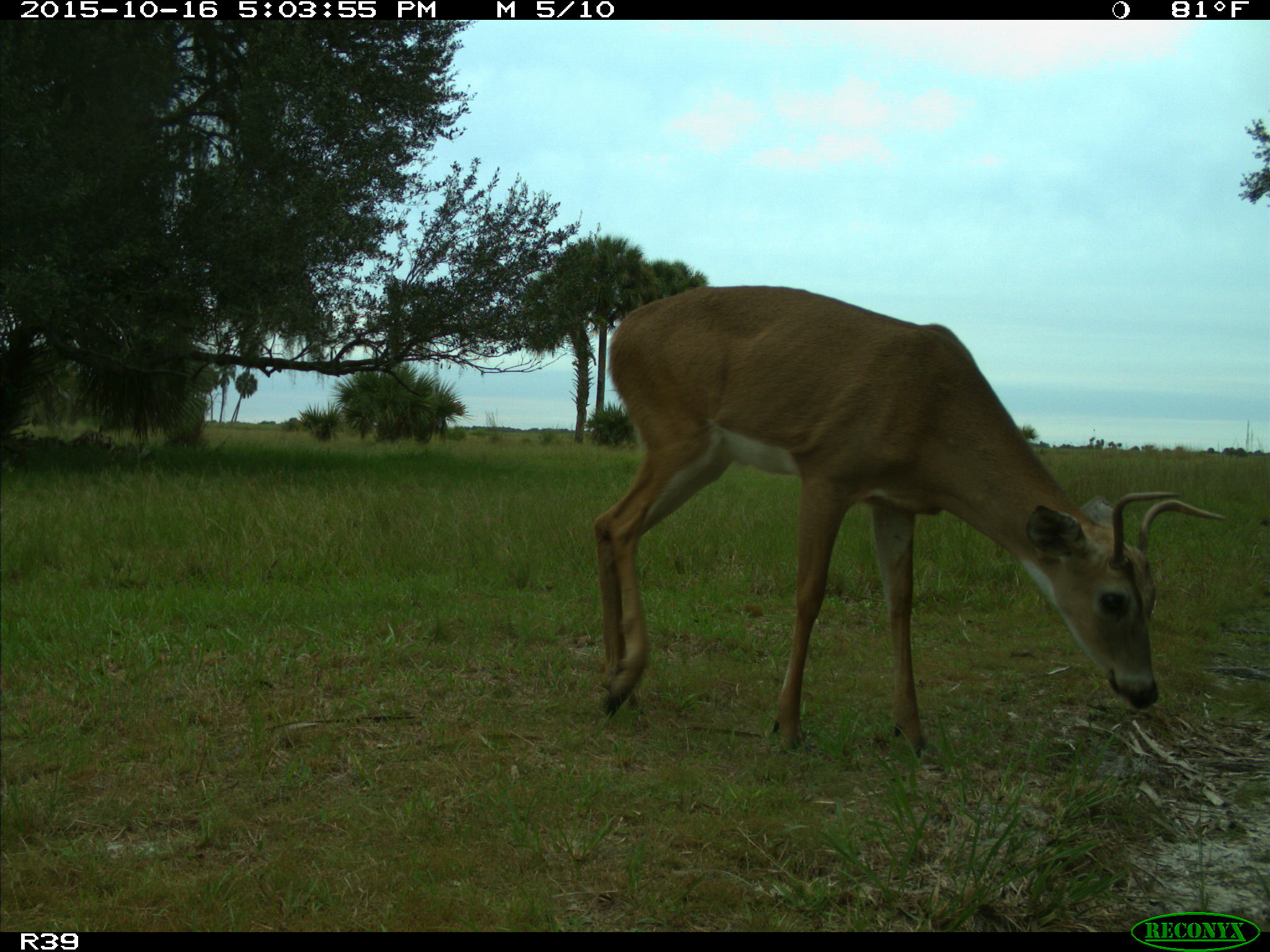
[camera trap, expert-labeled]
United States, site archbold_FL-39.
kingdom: Animalia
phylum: Chordata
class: Mammalia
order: Artiodactyla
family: Cervidae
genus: Odocoileus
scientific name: Odocoileus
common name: deer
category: unidentified deer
Unidentified deer (deer) (Odocoileus).